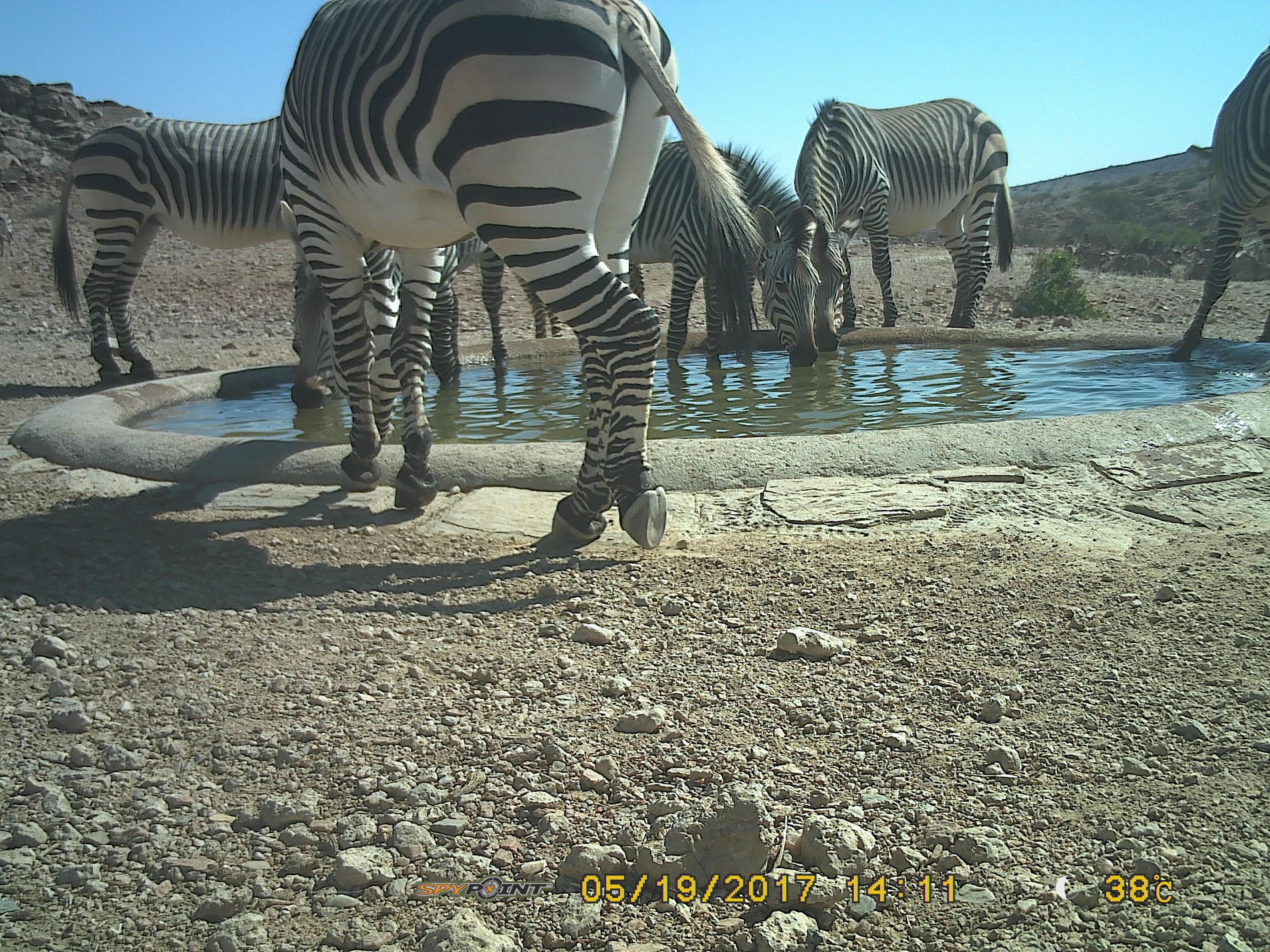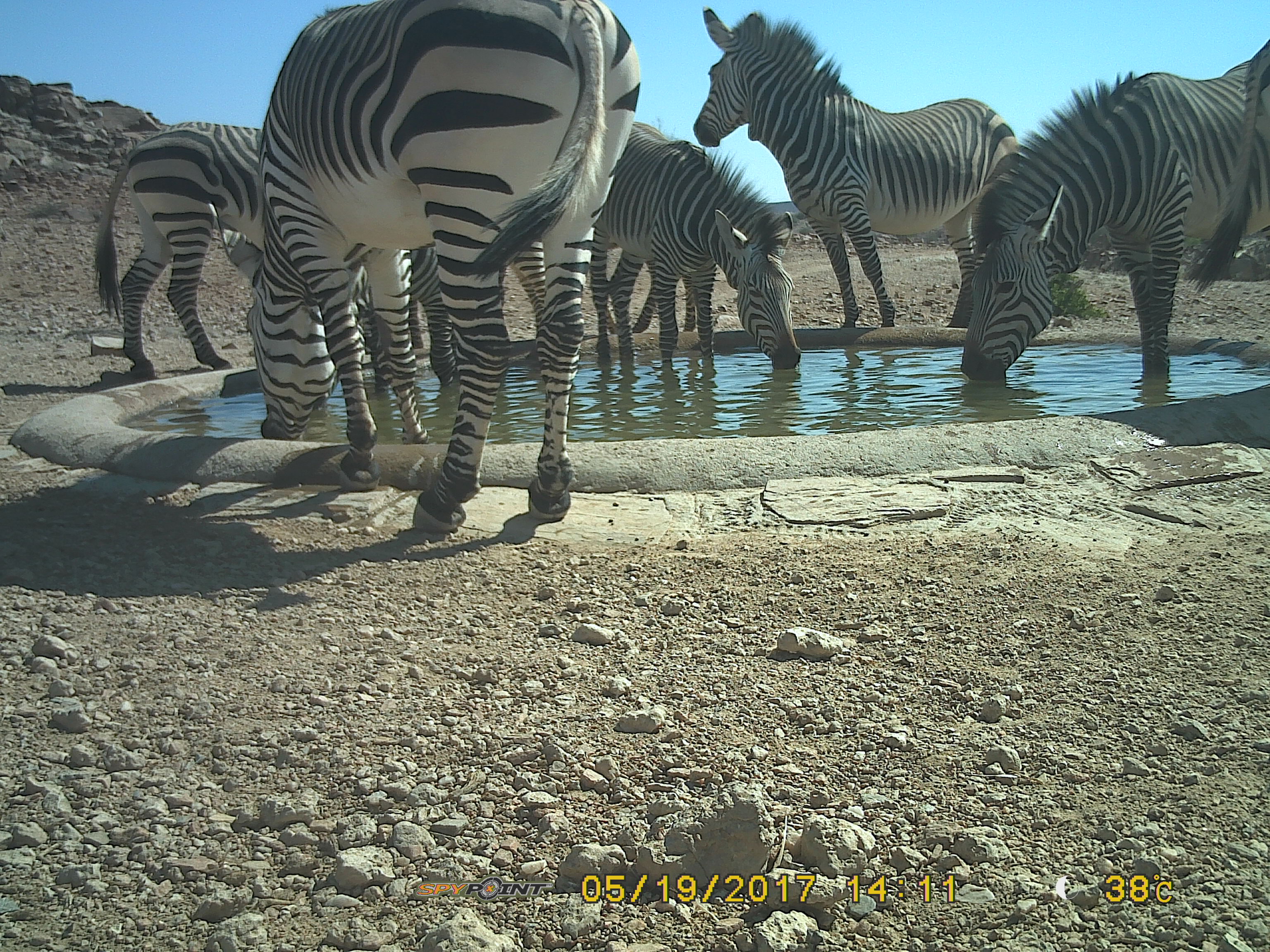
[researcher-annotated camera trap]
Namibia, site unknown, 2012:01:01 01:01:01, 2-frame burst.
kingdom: Animalia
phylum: Chordata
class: Mammalia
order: Perissodactyla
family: Equidae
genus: Equus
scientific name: Equus zebra hartmannae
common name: hartmann's mountain zebra